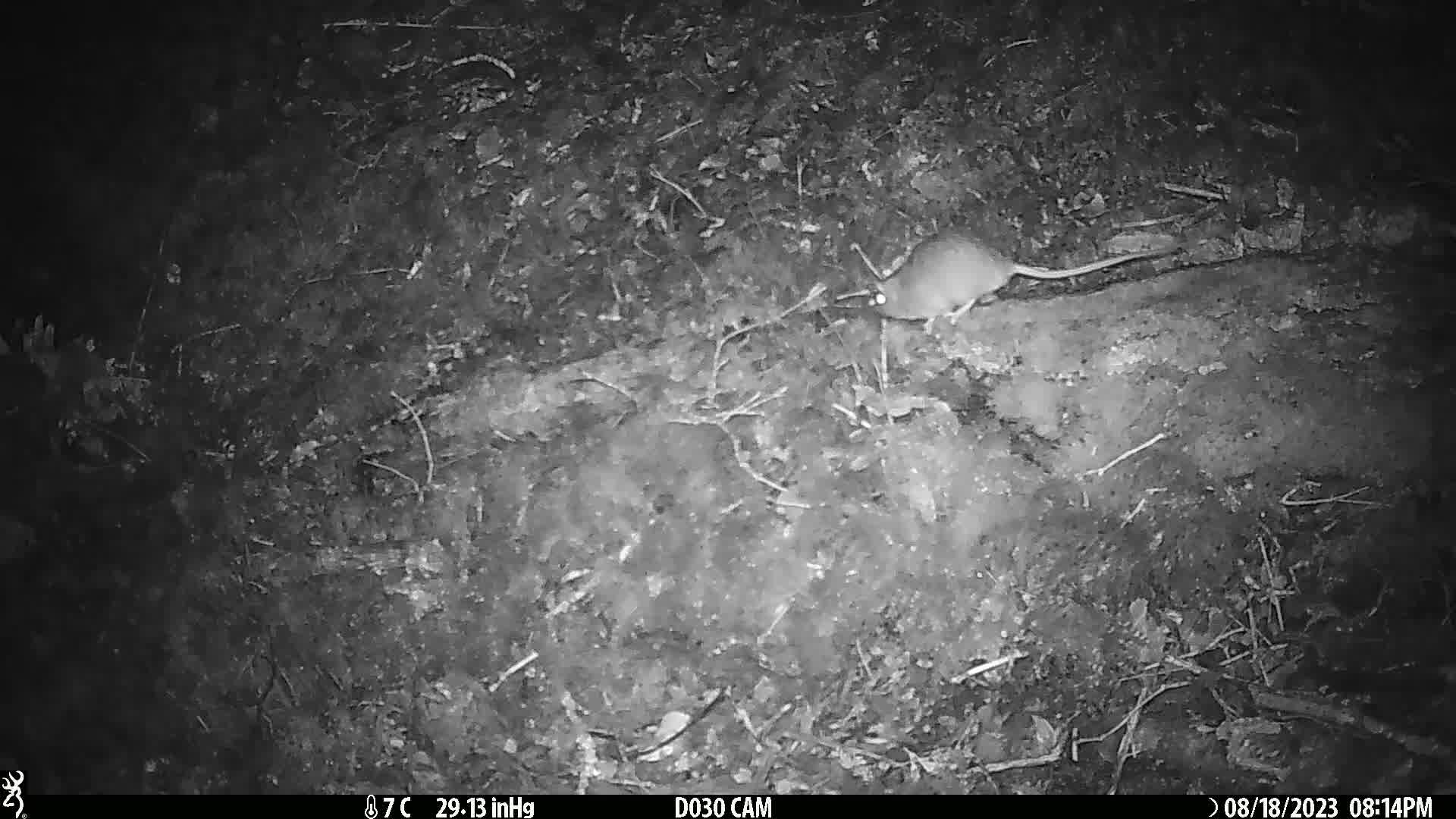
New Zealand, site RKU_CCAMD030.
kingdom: Animalia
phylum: Chordata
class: Mammalia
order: Rodentia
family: Muridae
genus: Rattus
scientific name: Rattus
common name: rat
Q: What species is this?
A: Rat (Rattus).